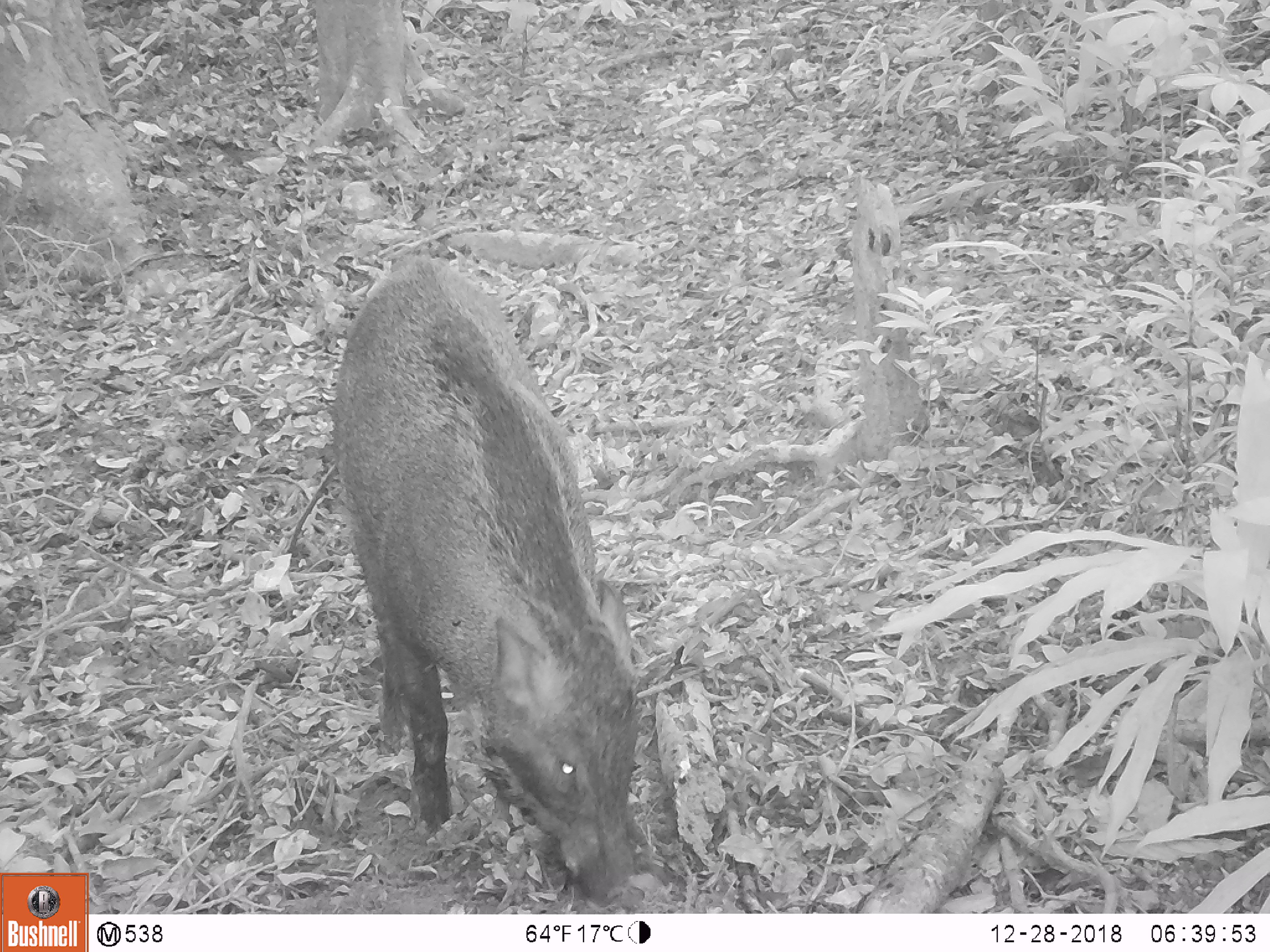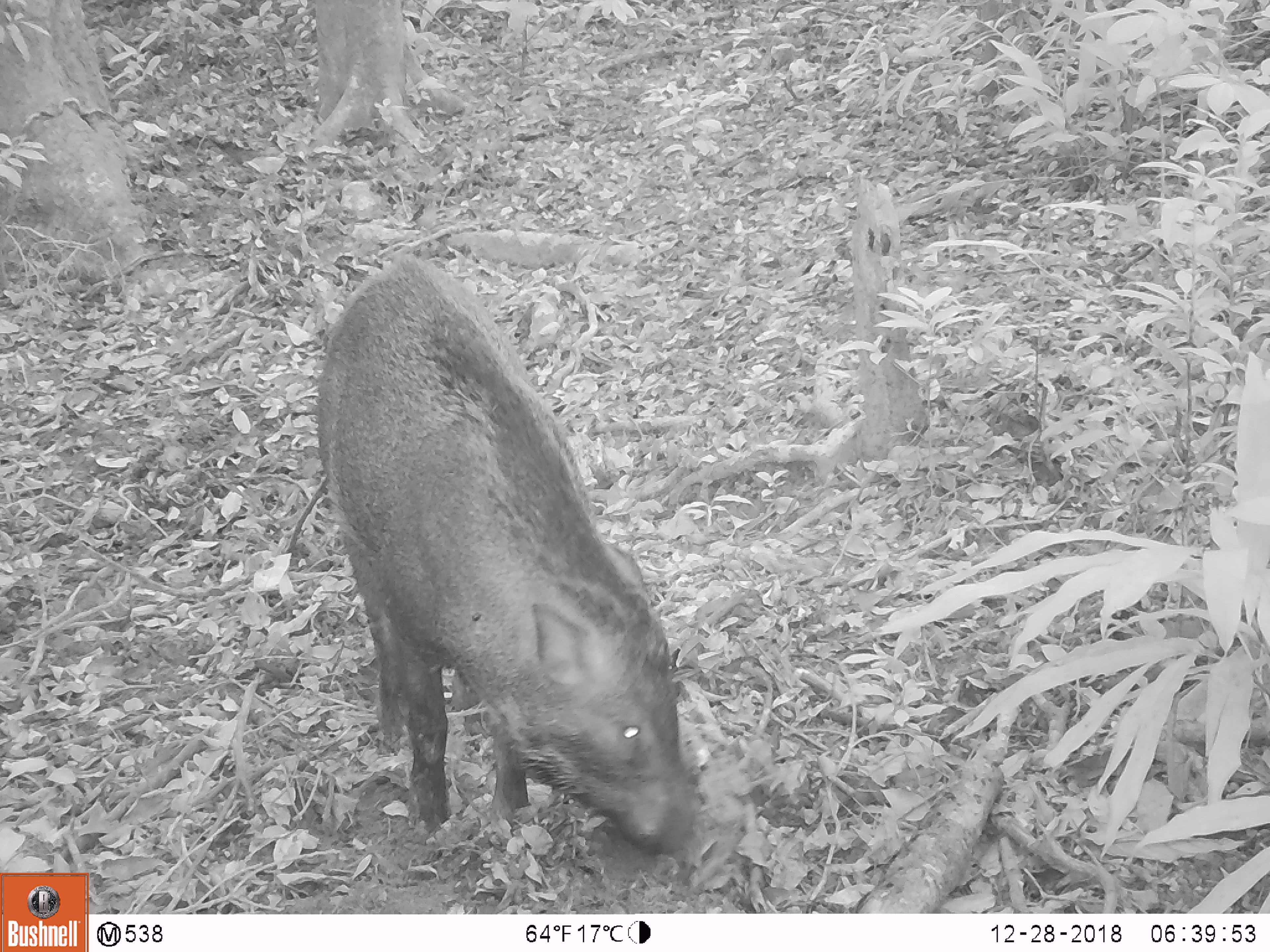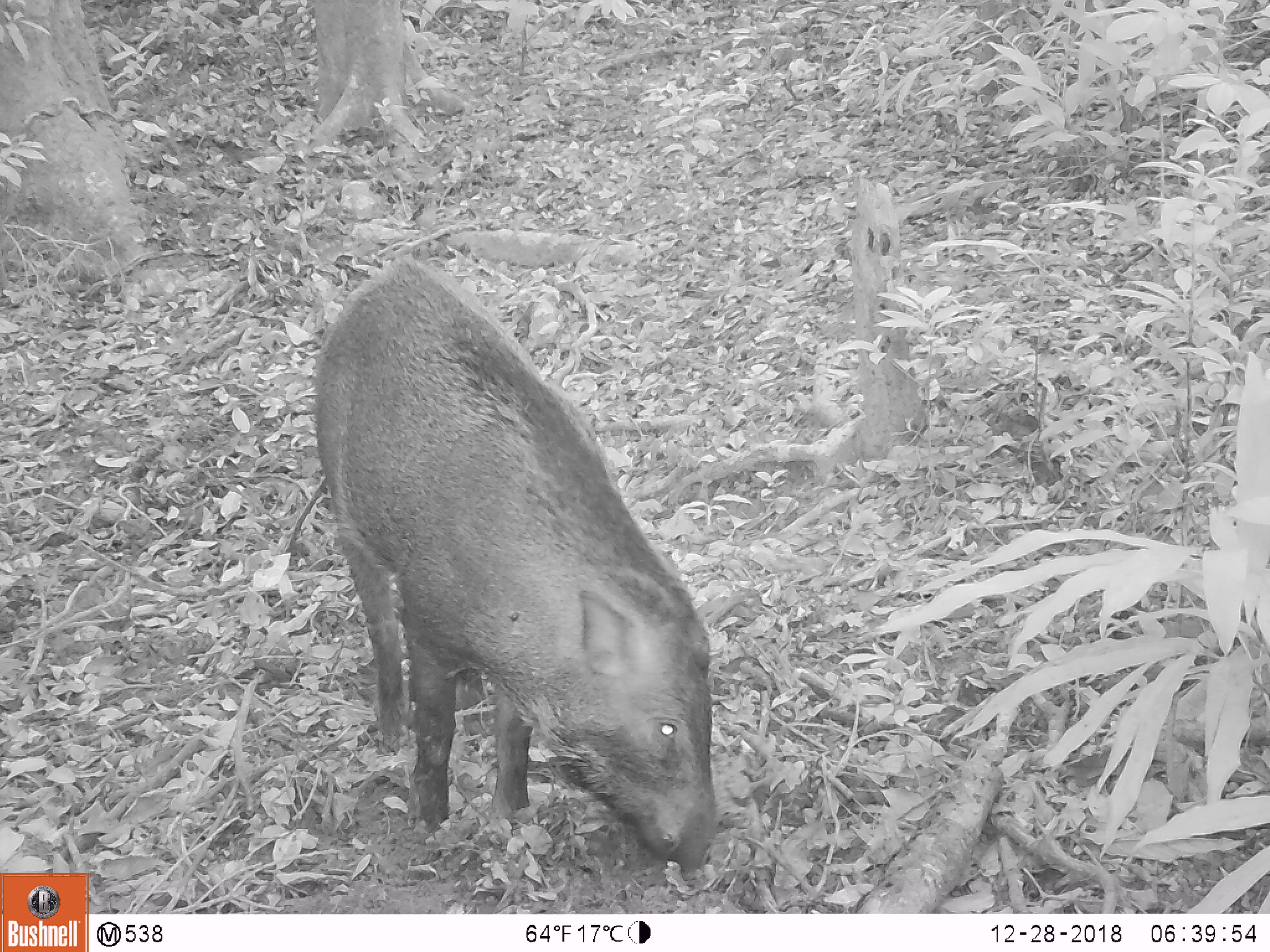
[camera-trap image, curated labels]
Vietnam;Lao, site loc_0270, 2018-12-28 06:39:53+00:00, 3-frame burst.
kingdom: Animalia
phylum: Chordata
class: Mammalia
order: Artiodactyla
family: Suidae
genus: Sus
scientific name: Sus scrofa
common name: eurasian wild pig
Eurasian wild pig (Sus scrofa). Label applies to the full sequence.